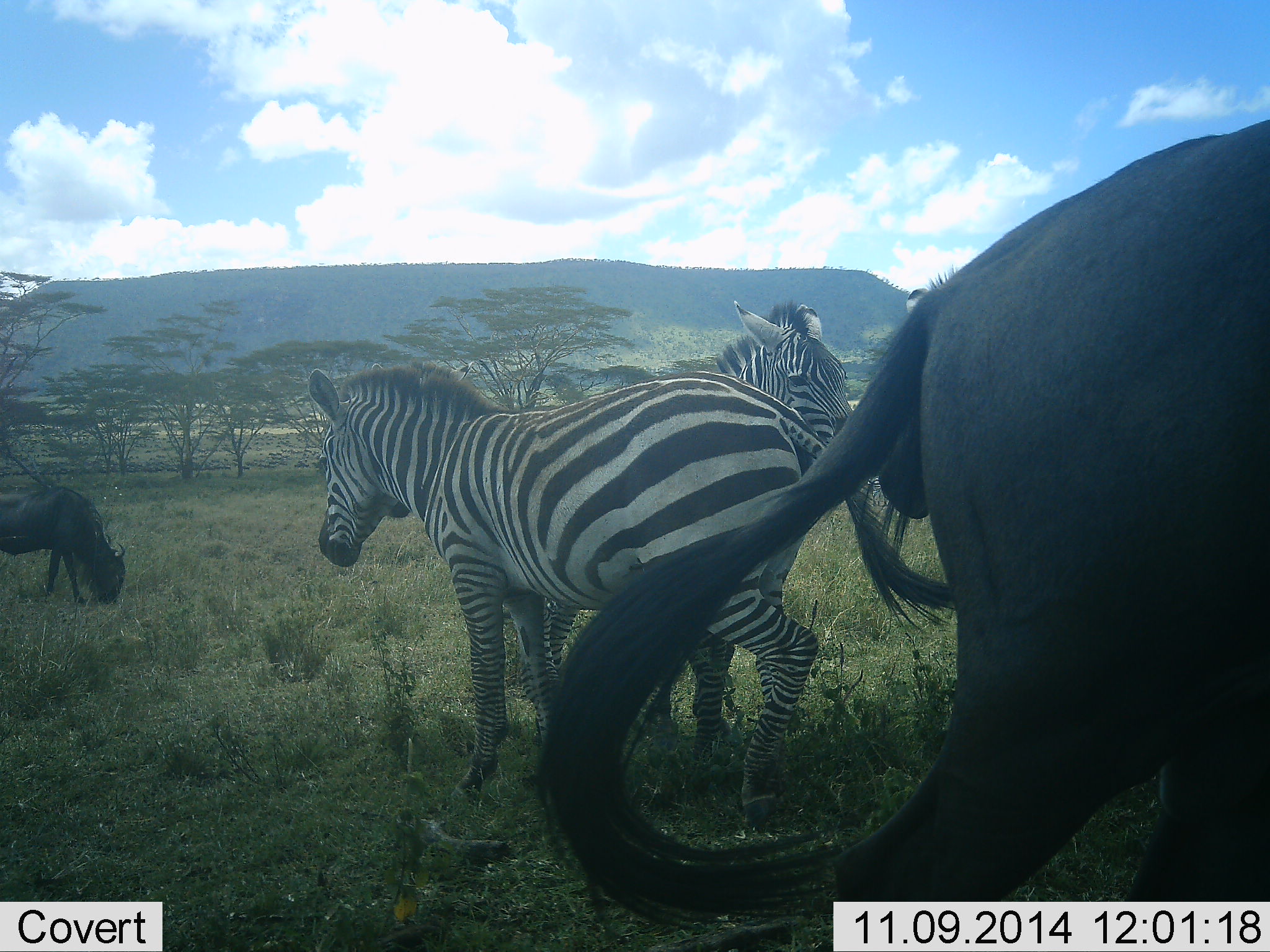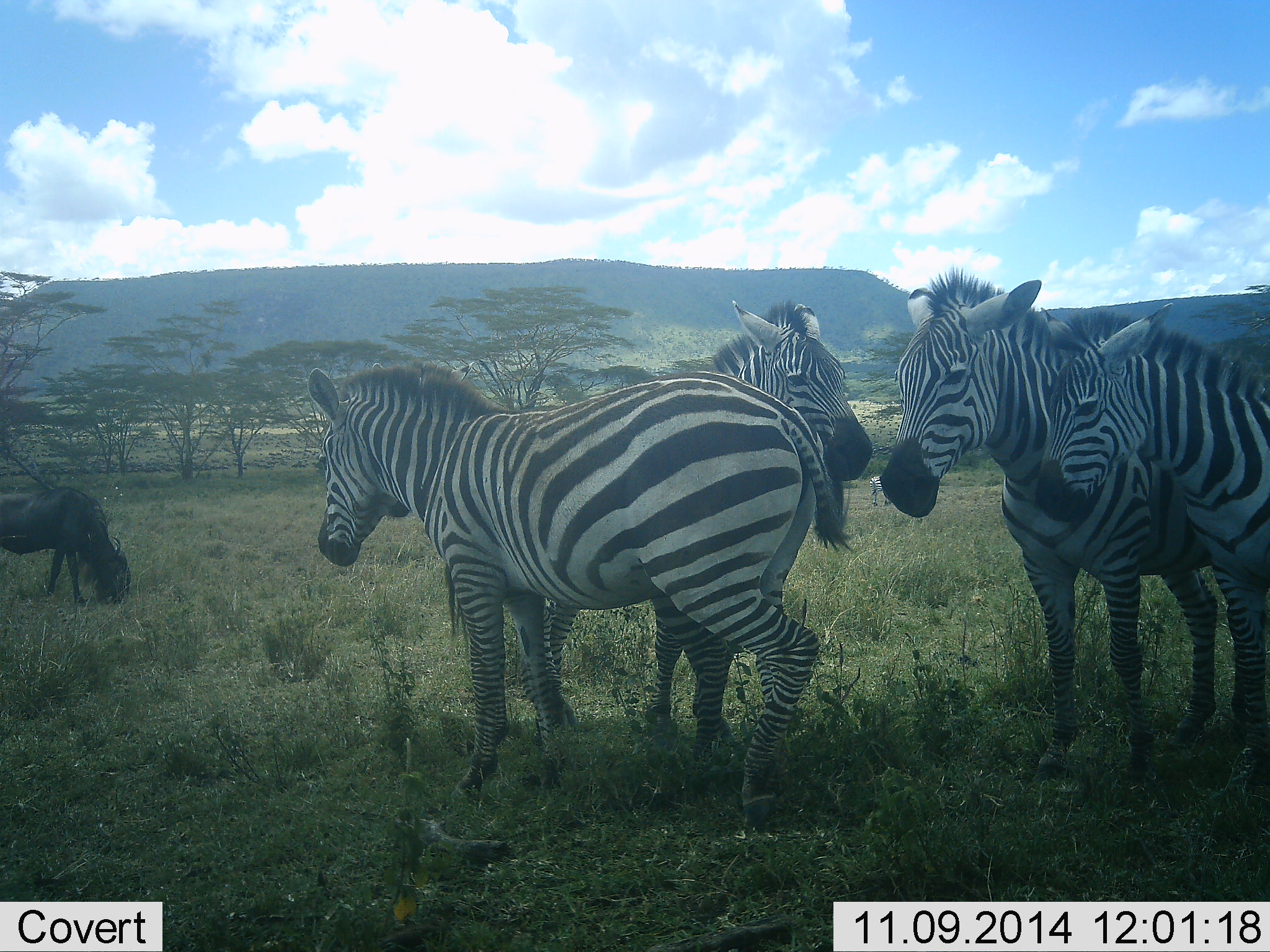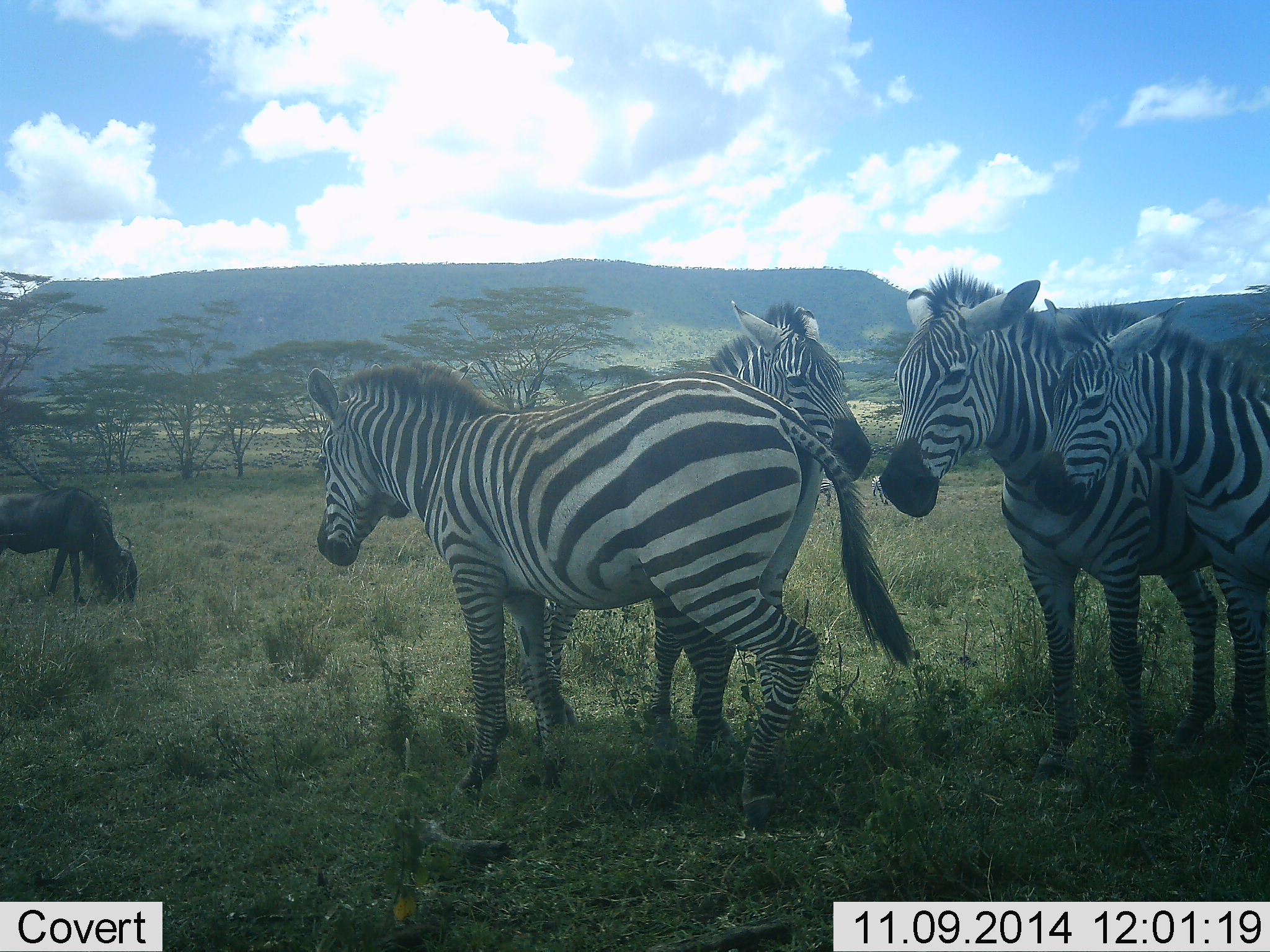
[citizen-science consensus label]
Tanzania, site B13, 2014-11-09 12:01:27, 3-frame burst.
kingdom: Animalia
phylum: Chordata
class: Mammalia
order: Artiodactyla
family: Bovidae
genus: Connochaetes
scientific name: Connochaetes taurinus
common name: blue wildebeest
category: wildebeest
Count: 2.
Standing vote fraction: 9%.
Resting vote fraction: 0%.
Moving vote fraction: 82%.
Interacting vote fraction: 0%.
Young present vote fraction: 0%.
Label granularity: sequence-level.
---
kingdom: Animalia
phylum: Chordata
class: Mammalia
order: Perissodactyla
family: Equidae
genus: Equus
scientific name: Equus quagga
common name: plains zebra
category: zebra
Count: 4.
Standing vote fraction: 100%.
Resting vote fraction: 0%.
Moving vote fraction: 0%.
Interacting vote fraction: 9%.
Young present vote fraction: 18%.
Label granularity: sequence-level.